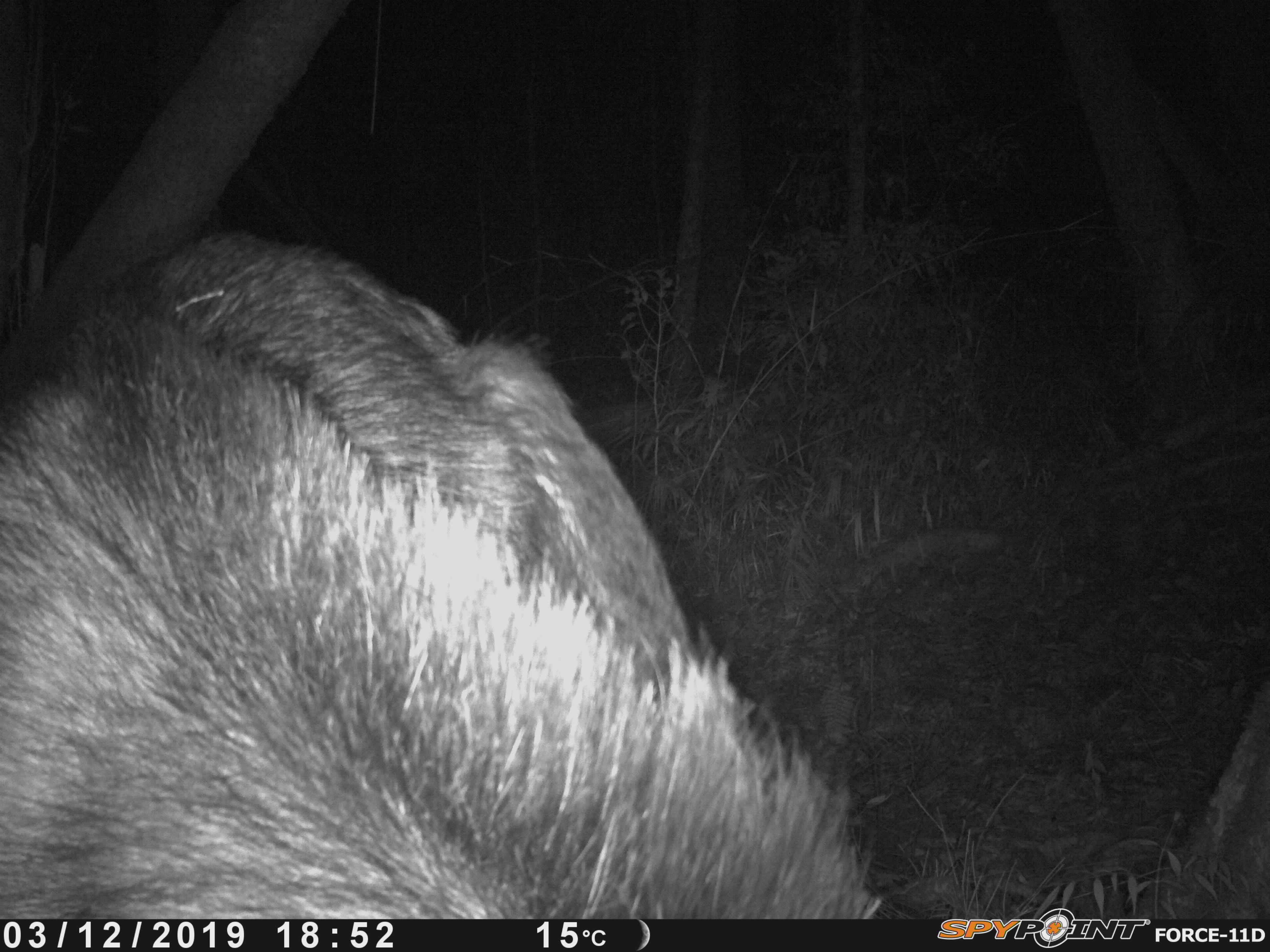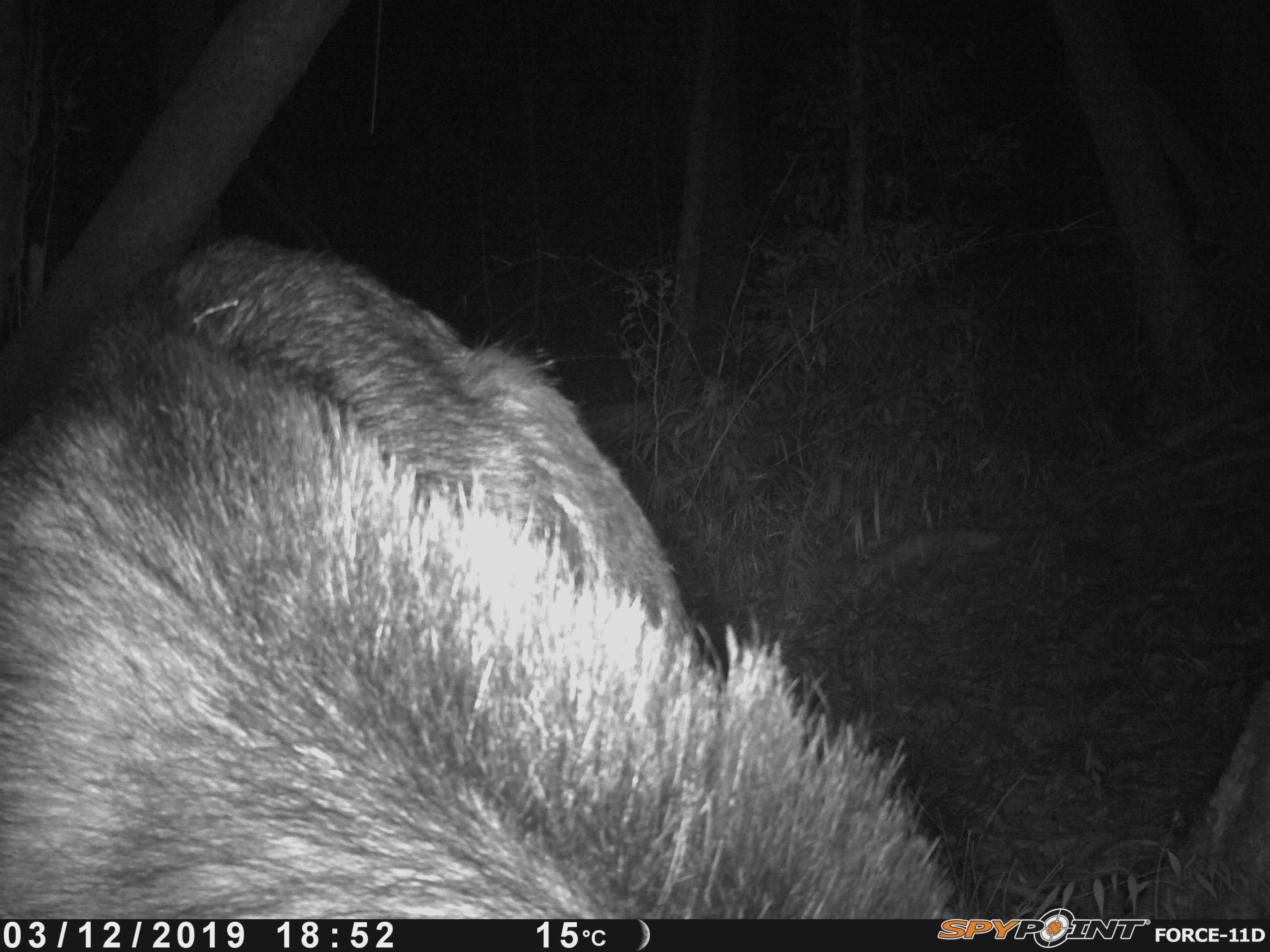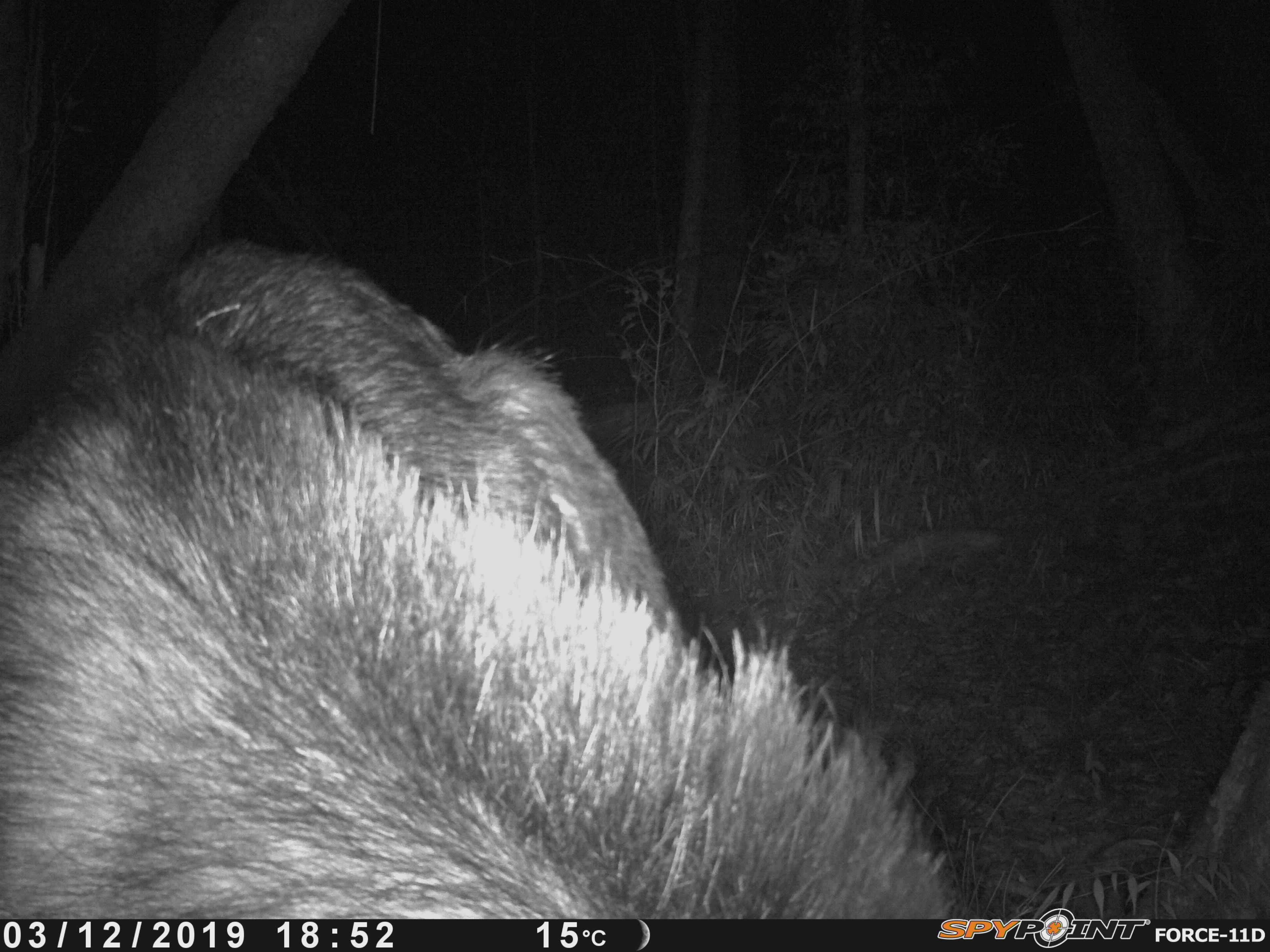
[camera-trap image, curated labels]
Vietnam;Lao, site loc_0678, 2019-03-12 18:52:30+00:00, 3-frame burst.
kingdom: Animalia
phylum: Chordata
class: Mammalia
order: Artiodactyla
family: Bovidae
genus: Capricornis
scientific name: Capricornis sumatraensis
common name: chinese serow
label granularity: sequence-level